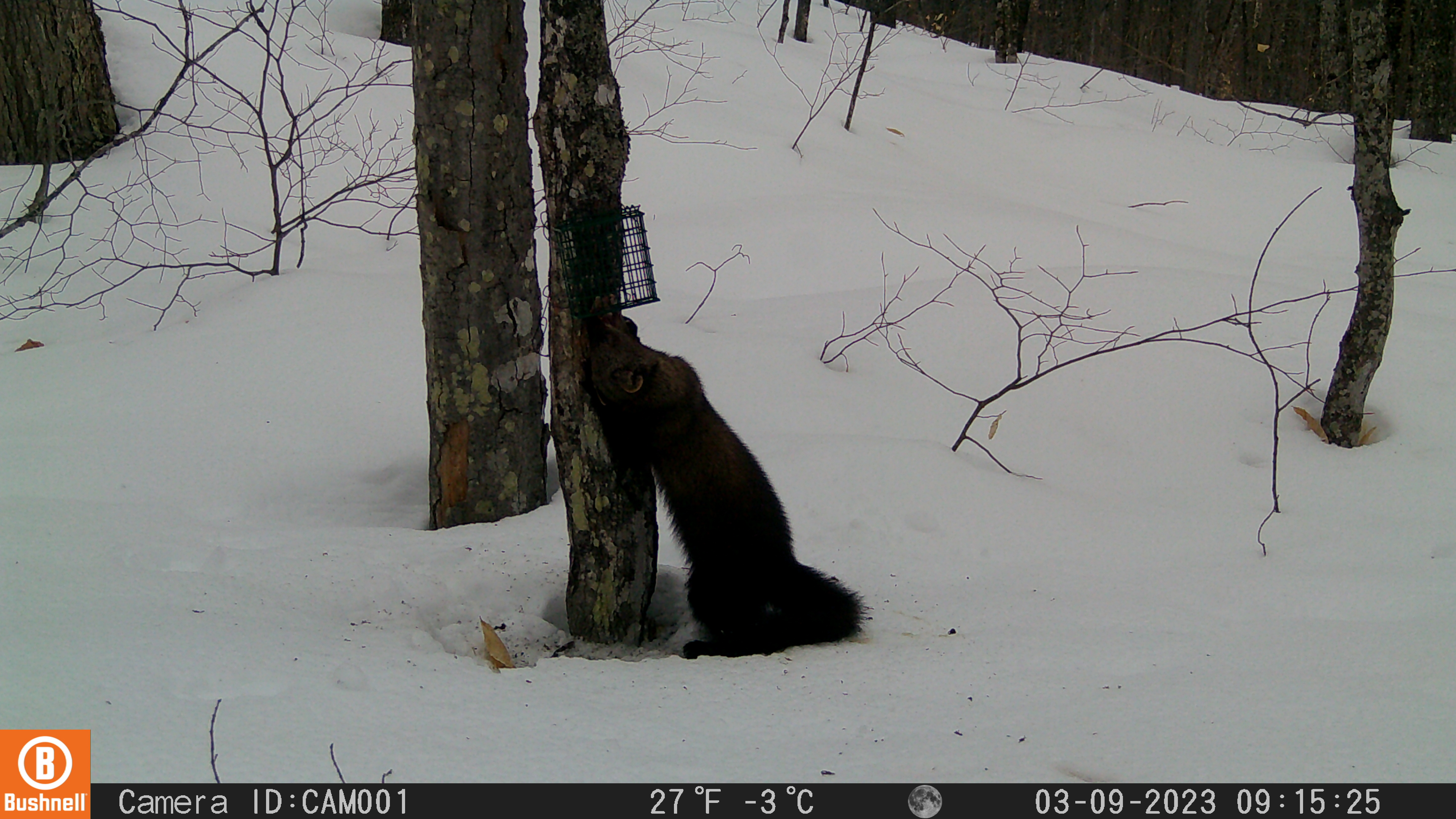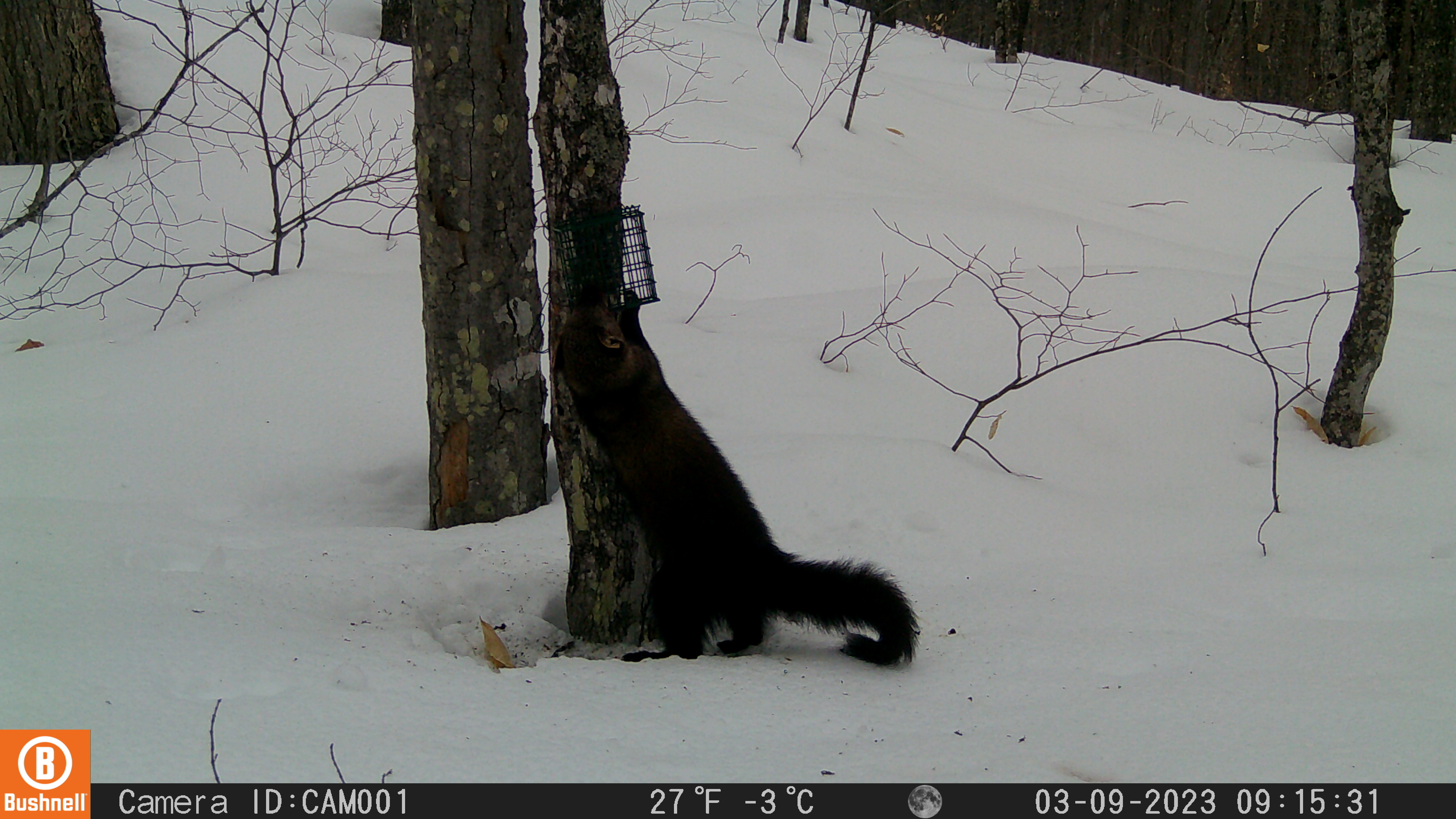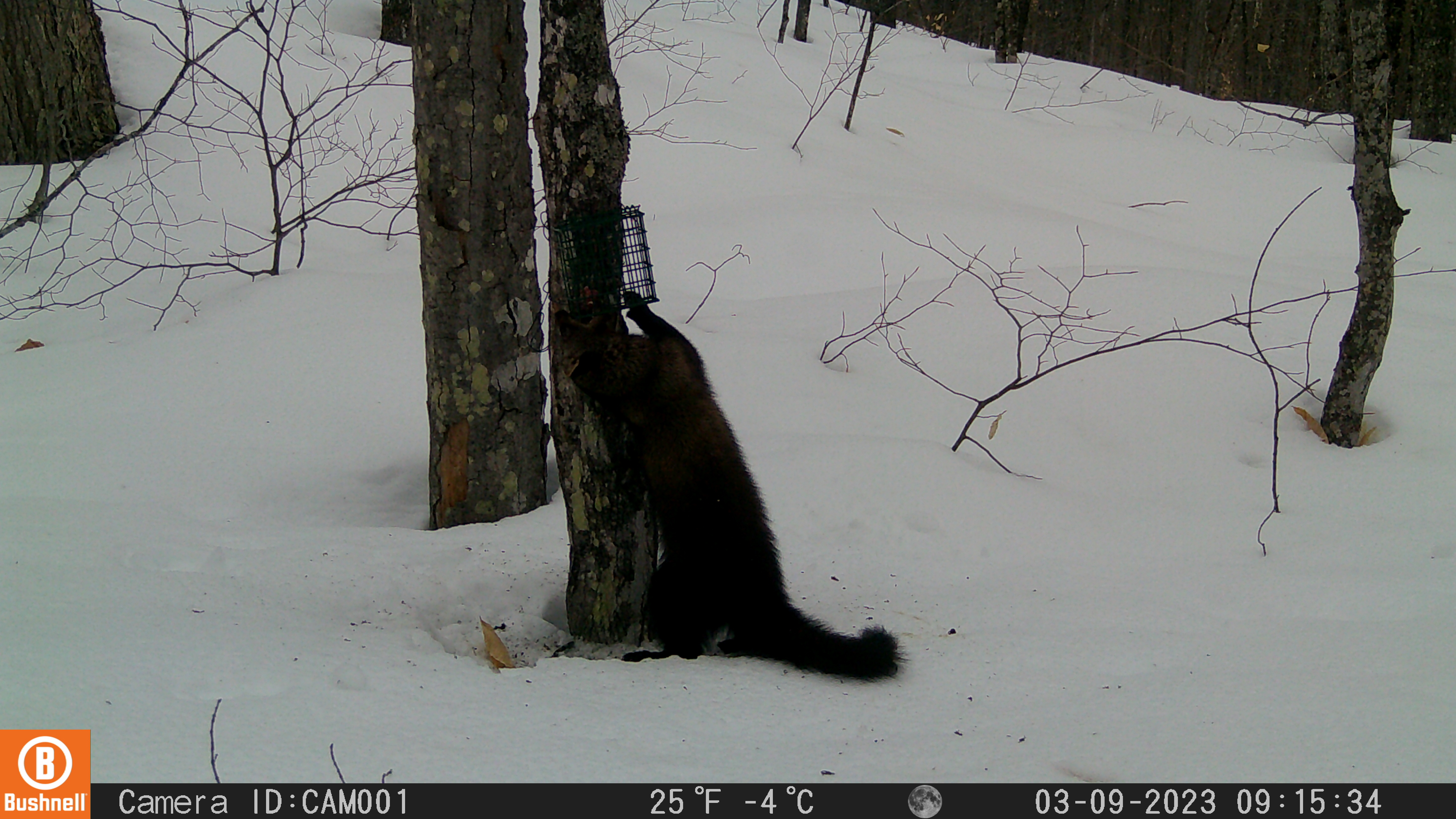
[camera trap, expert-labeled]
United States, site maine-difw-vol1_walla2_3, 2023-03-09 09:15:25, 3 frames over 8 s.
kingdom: Animalia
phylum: Chordata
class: Mammalia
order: Carnivora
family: Mustelidae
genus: Pekania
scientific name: Pekania pennanti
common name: fisher